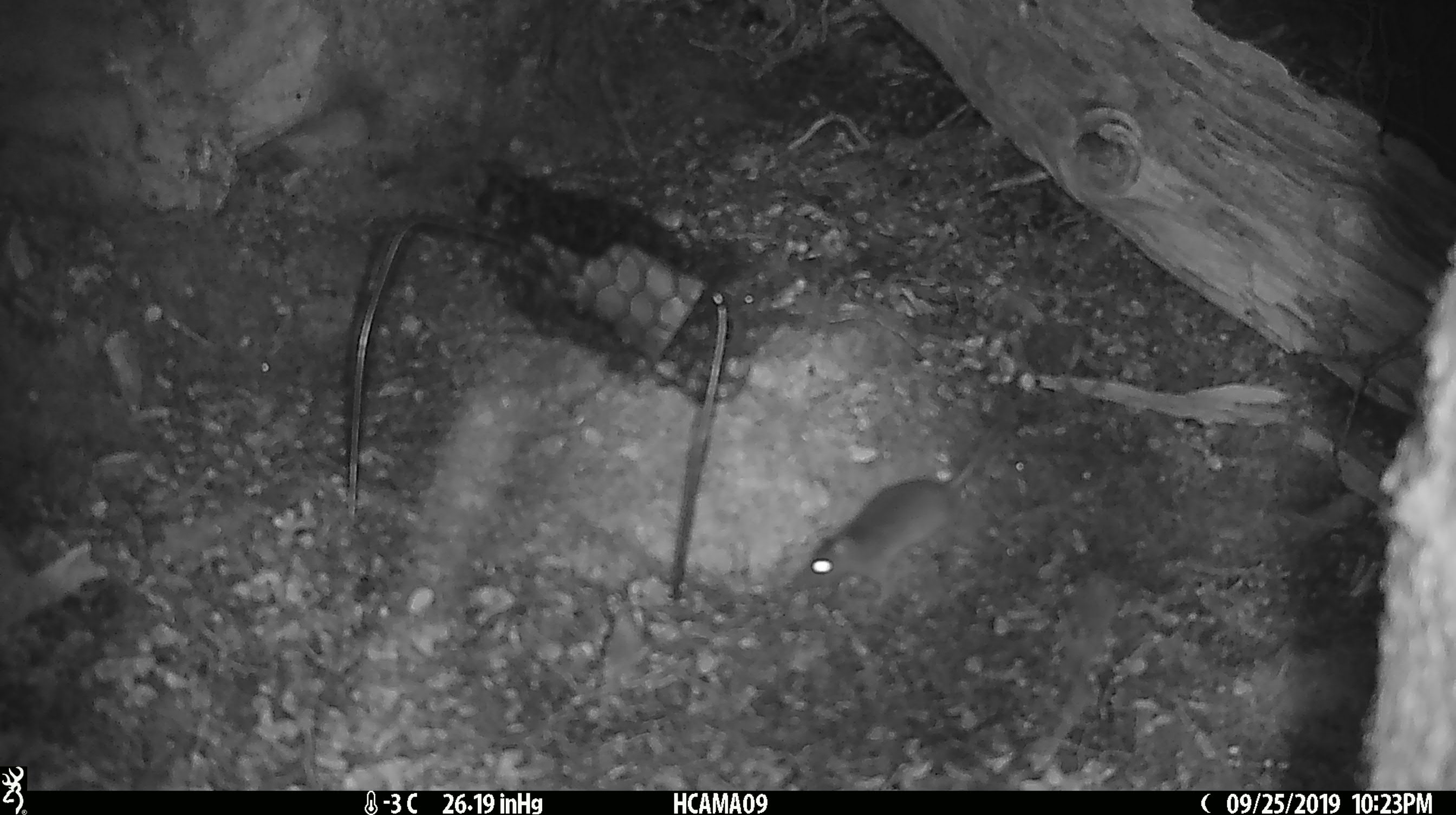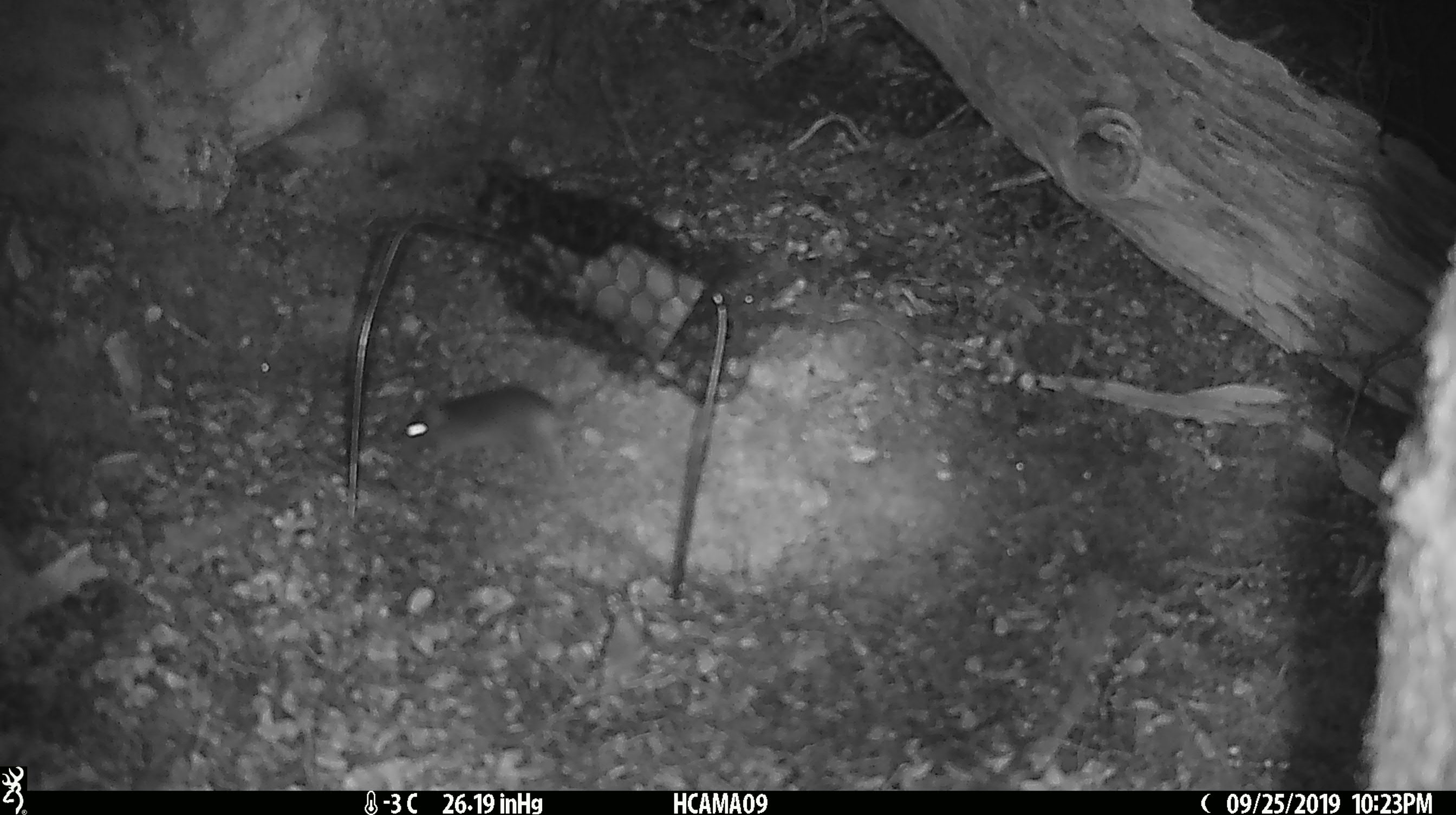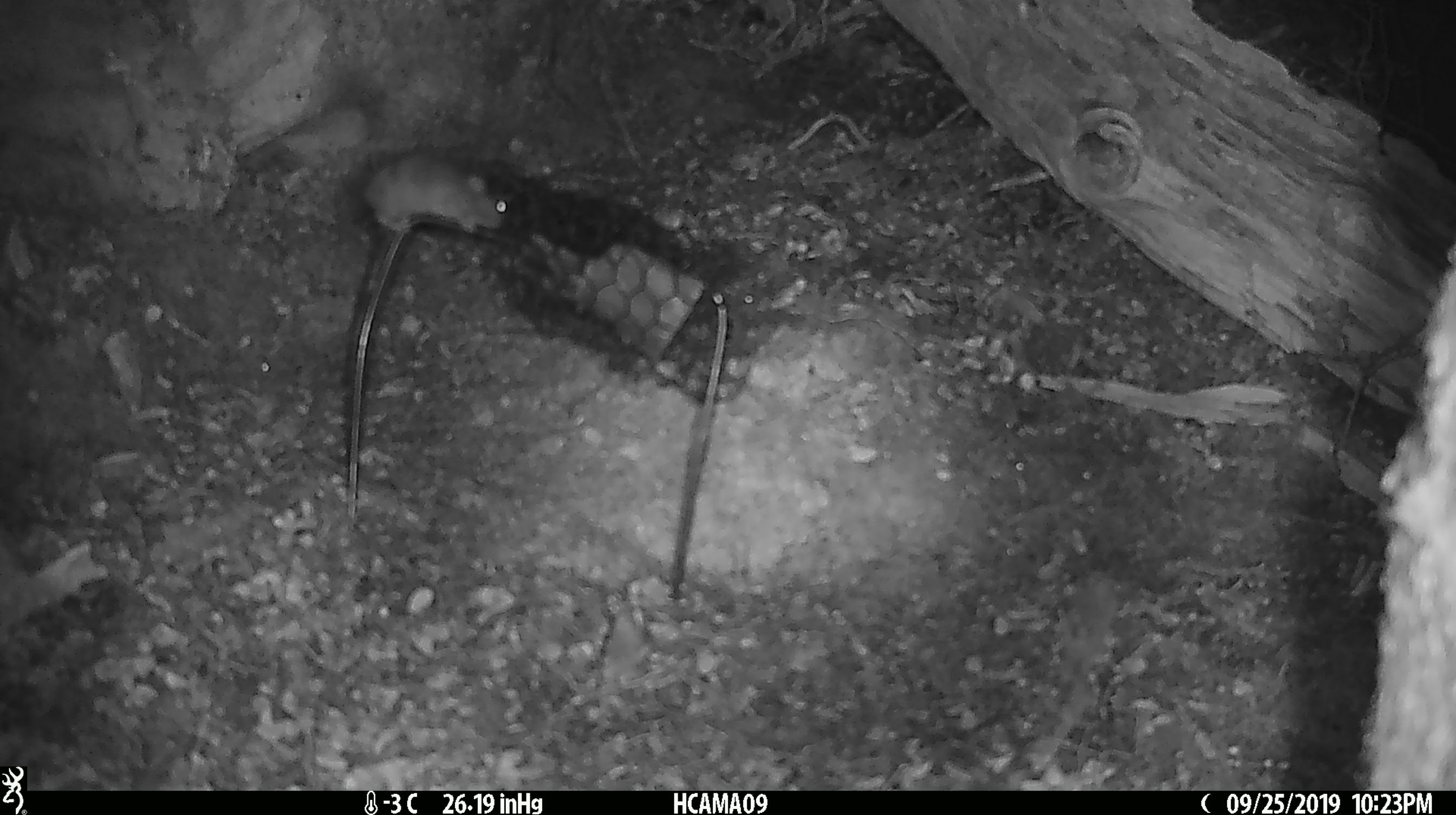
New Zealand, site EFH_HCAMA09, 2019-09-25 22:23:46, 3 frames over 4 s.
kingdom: Animalia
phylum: Chordata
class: Mammalia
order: Rodentia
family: Muridae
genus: Mus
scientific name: Mus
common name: mouse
Mouse (Mus).